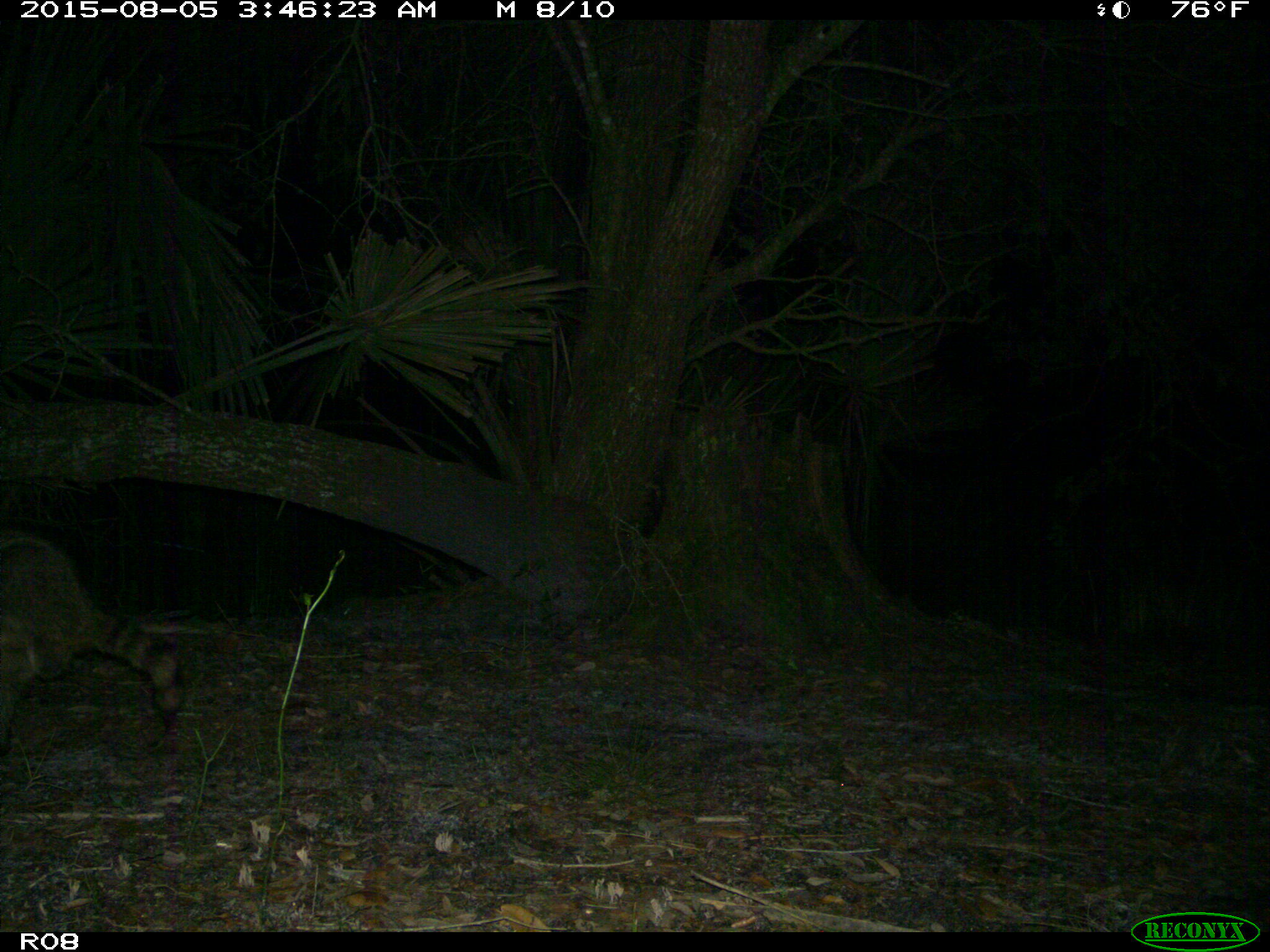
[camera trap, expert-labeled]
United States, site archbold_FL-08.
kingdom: Animalia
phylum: Chordata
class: Mammalia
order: Carnivora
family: Procyonidae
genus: Procyon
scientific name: Procyon lotor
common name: common raccoon